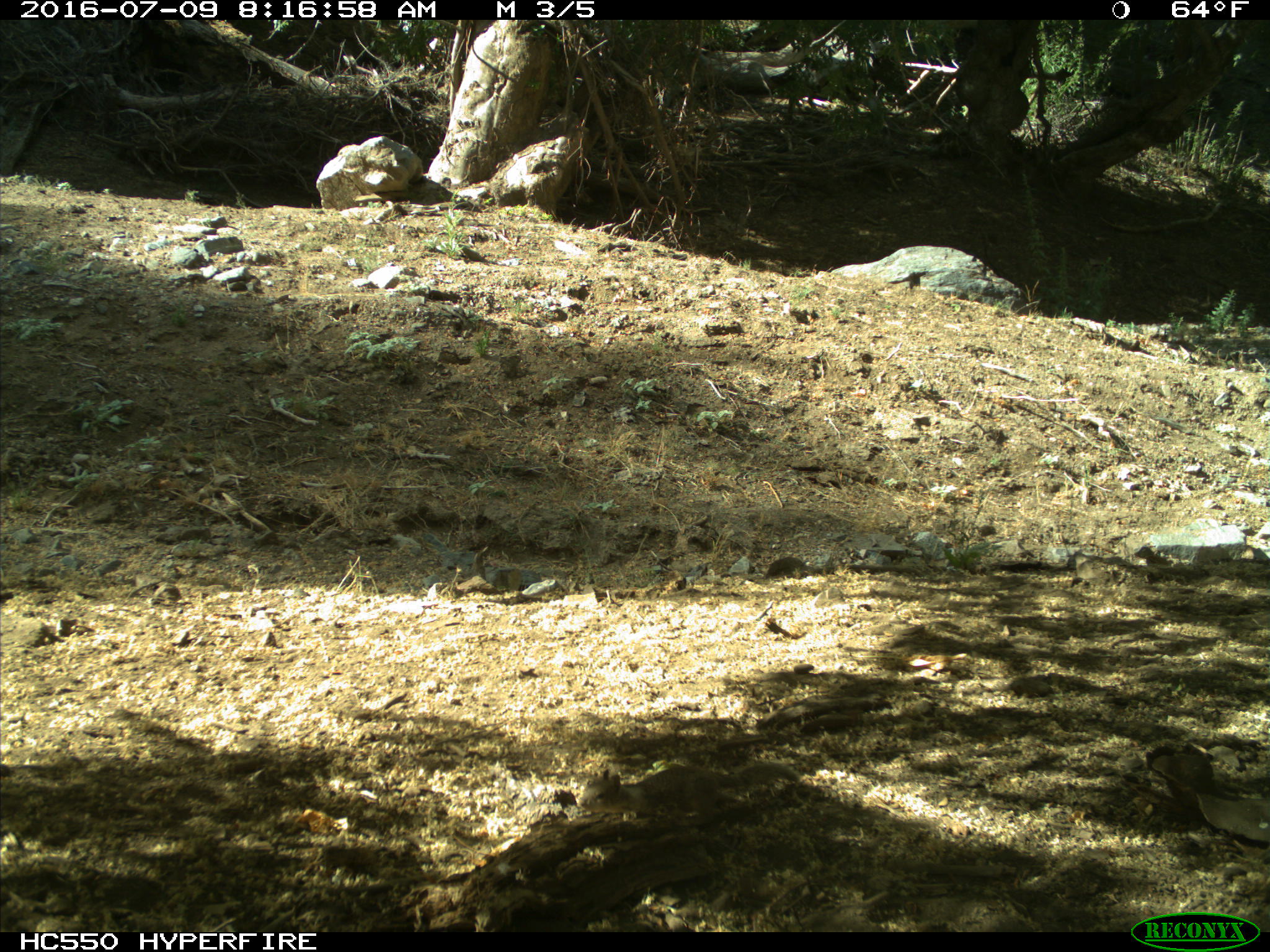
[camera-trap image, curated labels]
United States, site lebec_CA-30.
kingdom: Animalia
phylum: Chordata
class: Mammalia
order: Rodentia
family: Sciuridae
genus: Otospermophilus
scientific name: Otospermophilus beecheyi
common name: california ground squirrel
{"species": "Otospermophilus beecheyi (california ground squirrel)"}